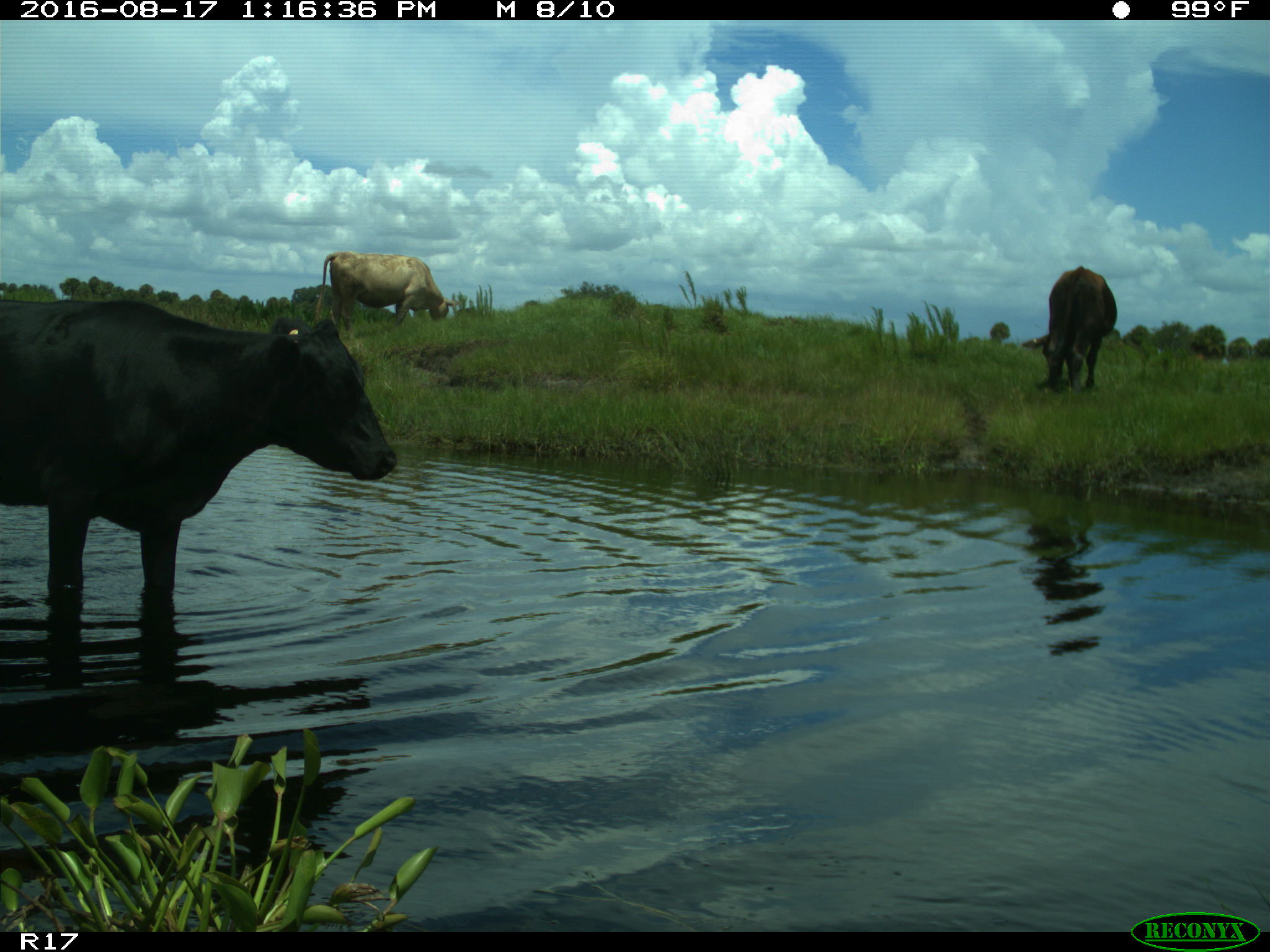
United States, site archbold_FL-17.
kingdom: Animalia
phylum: Chordata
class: Mammalia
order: Artiodactyla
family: Bovidae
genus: Bos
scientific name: Bos taurus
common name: domestic cow